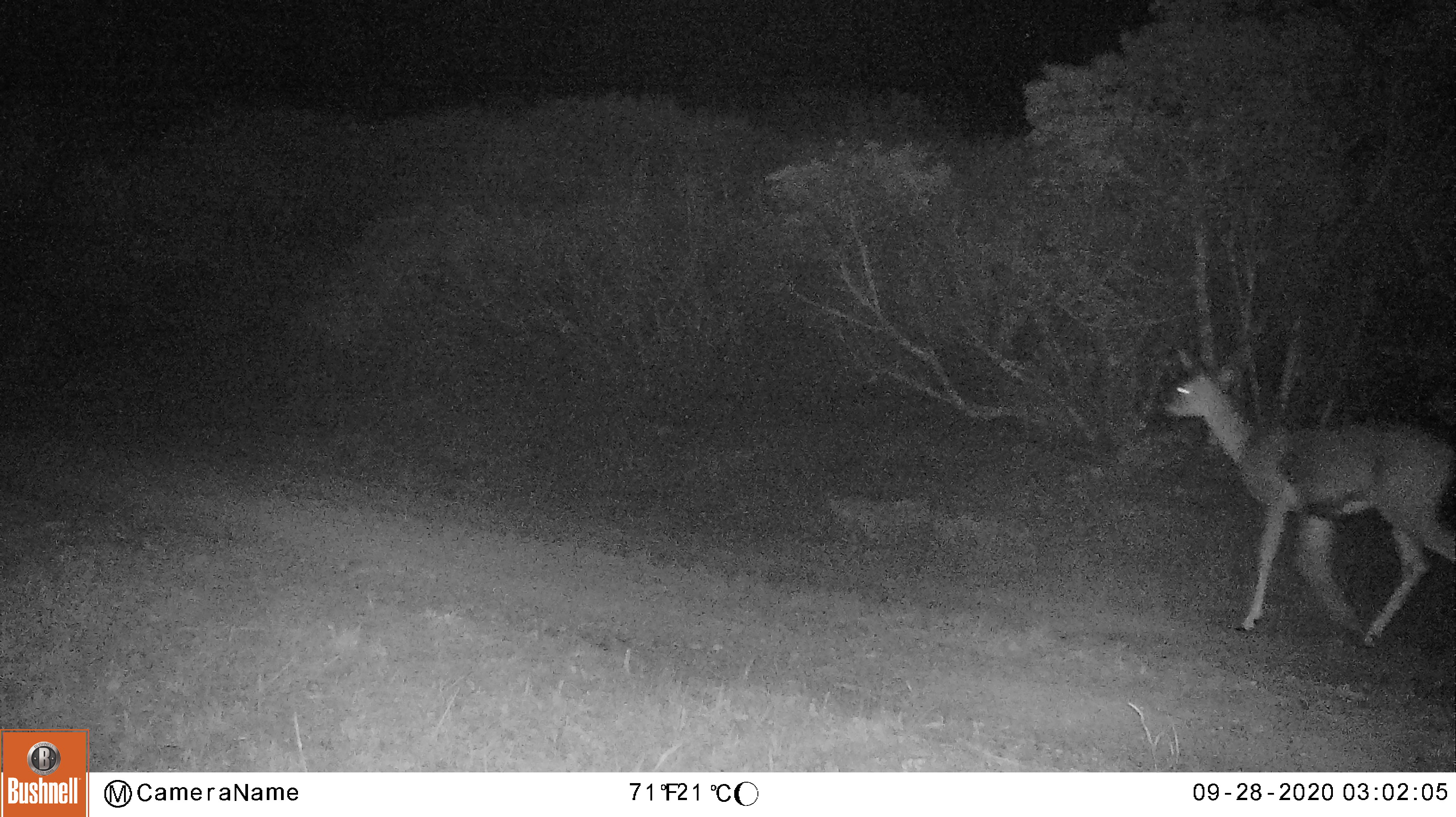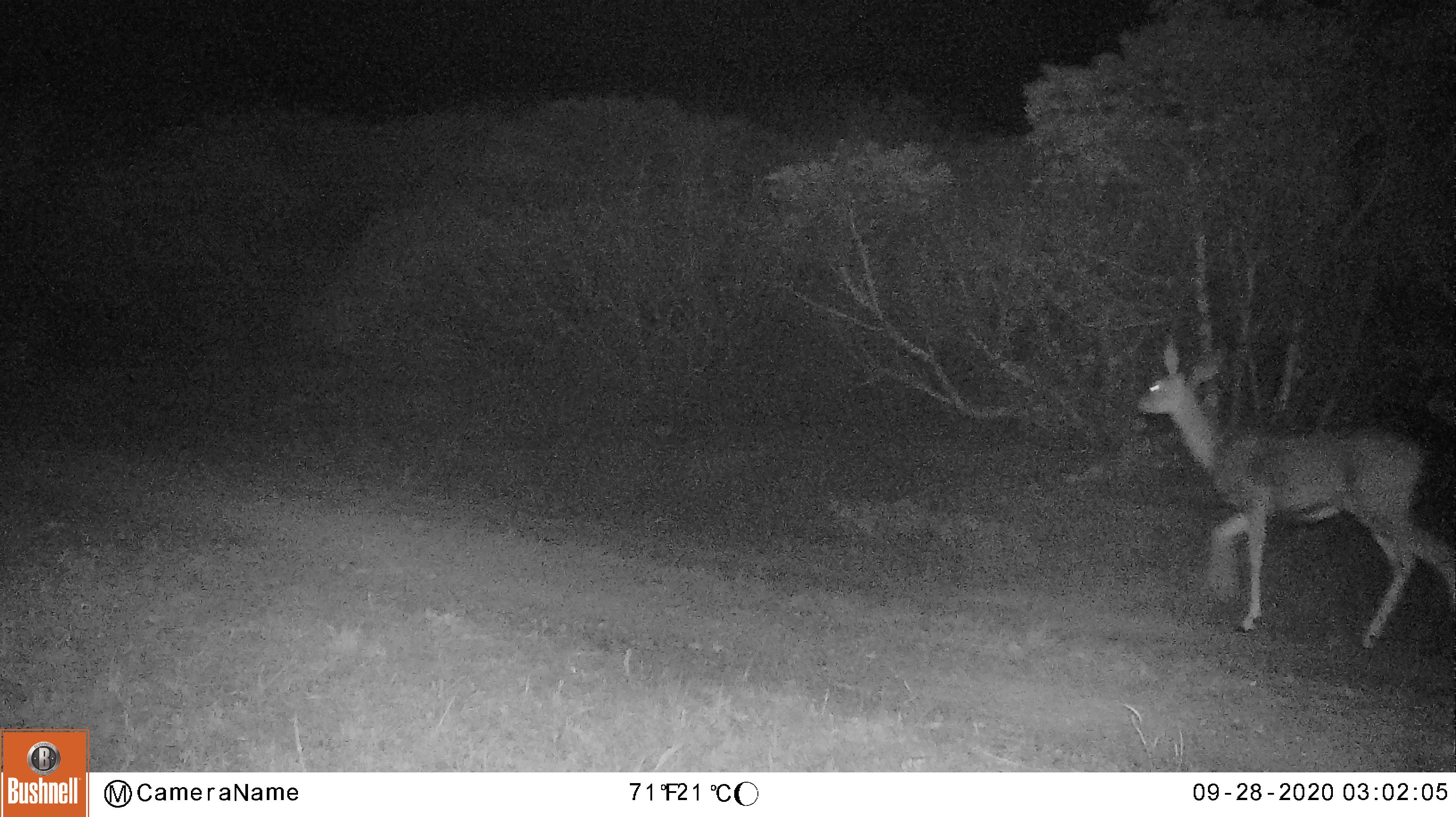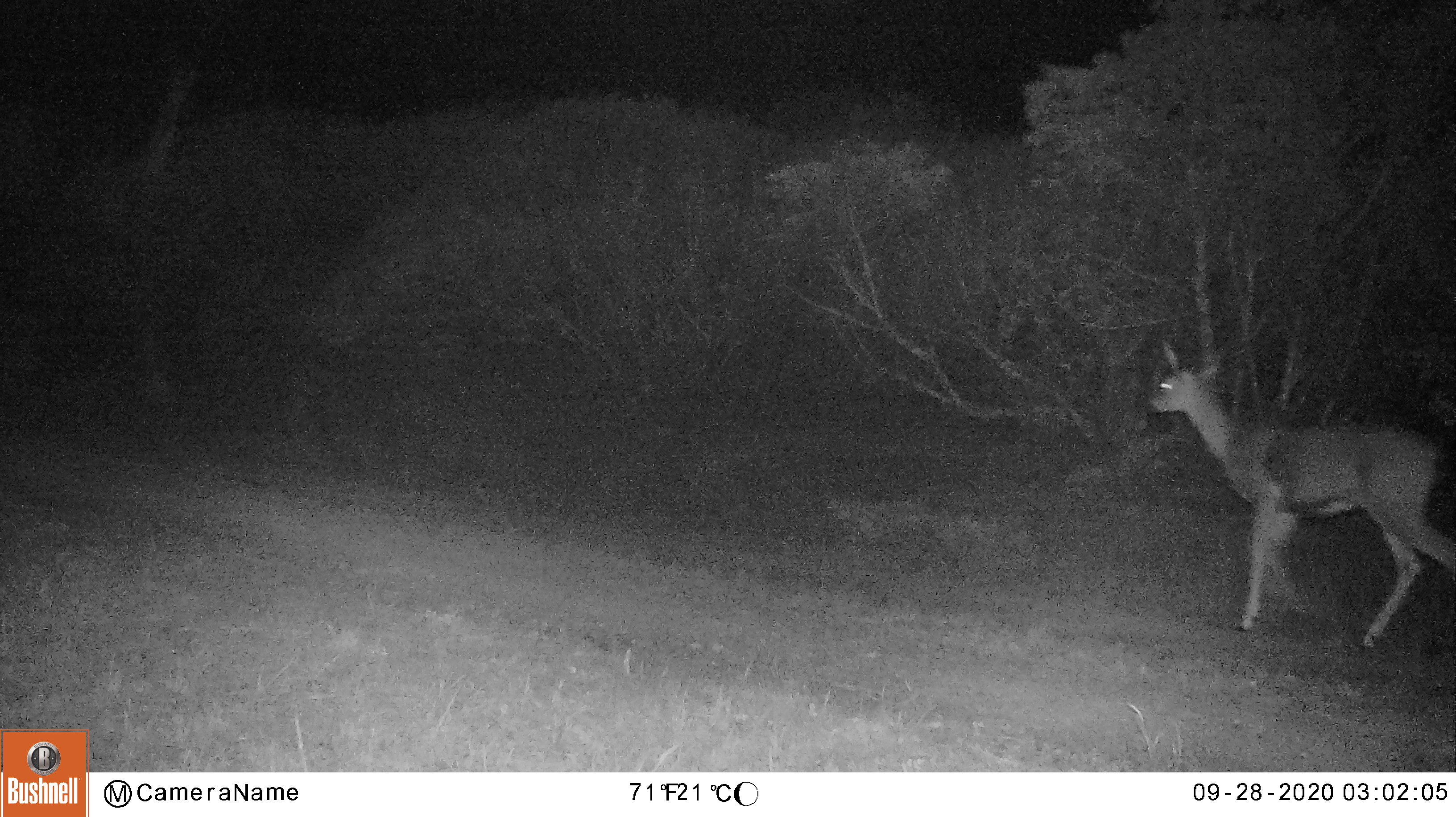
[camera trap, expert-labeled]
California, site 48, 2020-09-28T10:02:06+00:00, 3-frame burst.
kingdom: Animalia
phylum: Chordata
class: Mammalia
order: Artiodactyla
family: Cervidae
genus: Odocoileus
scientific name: Odocoileus hemionus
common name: mule deer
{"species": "mule deer (Odocoileus hemionus)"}